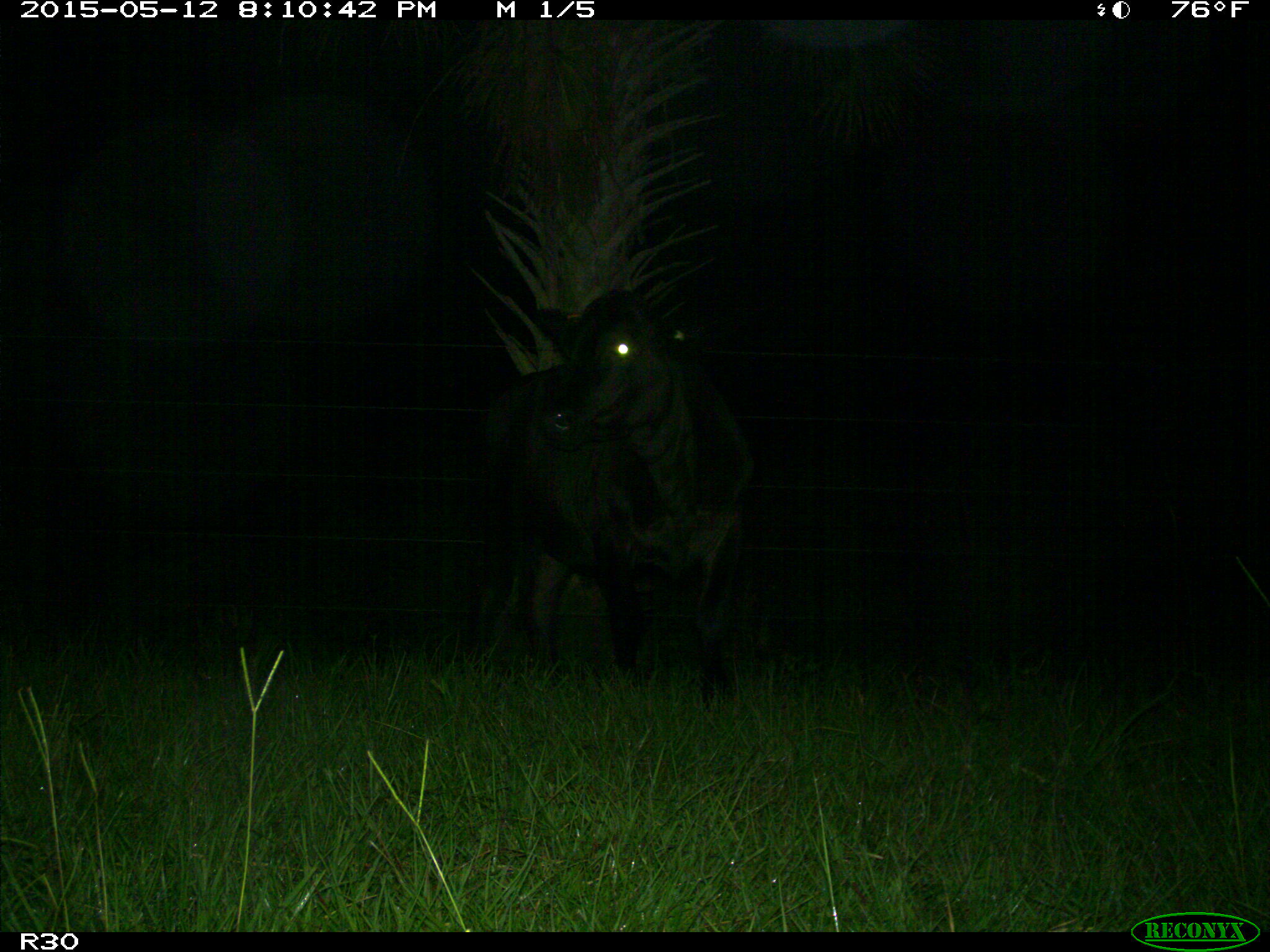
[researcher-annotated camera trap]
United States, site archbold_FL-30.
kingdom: Animalia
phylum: Chordata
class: Mammalia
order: Artiodactyla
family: Bovidae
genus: Bos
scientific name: Bos taurus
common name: domestic cow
Bos taurus (domestic cow).